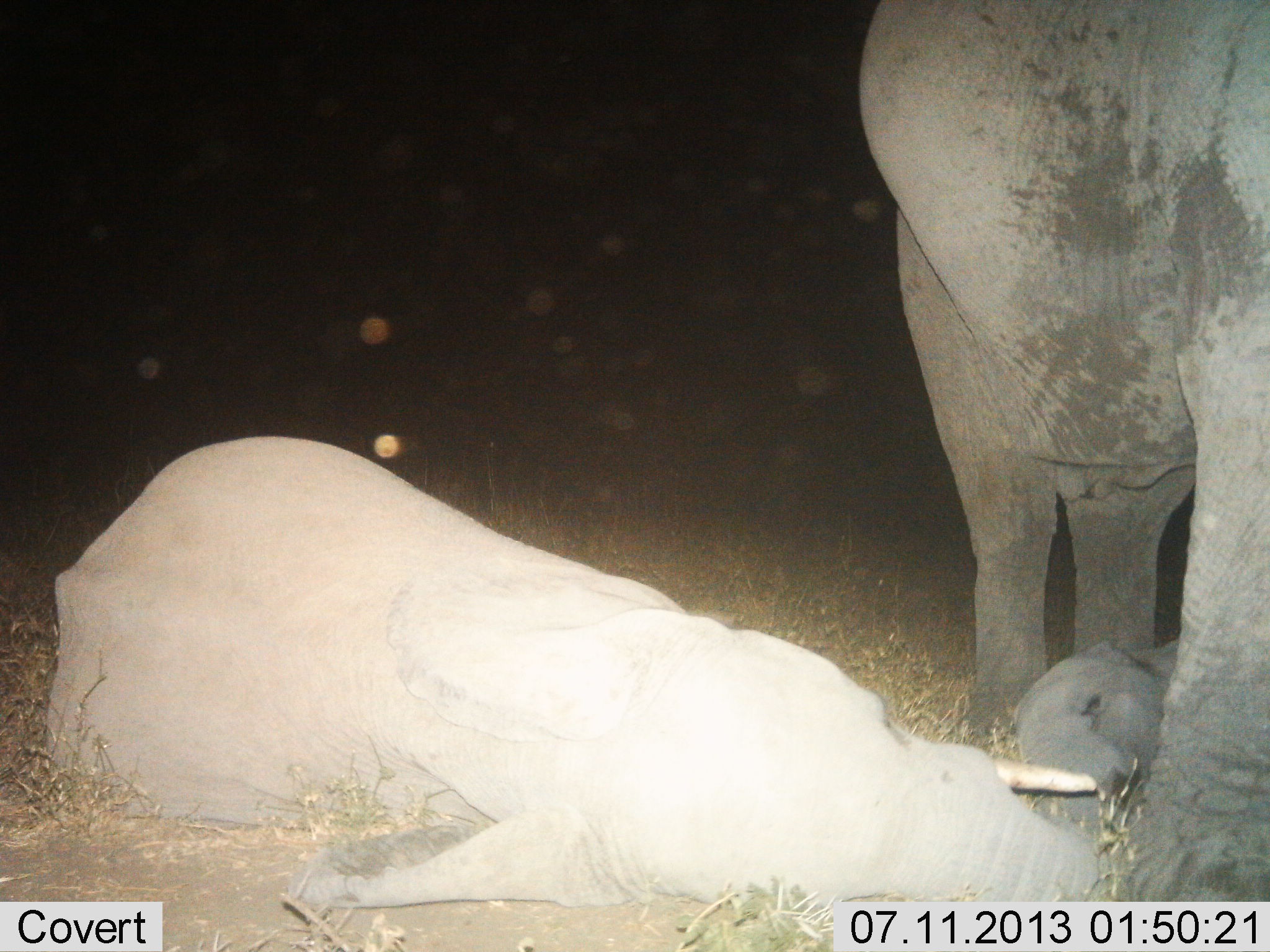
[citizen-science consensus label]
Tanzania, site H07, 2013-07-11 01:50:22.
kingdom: Animalia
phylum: Chordata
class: Mammalia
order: Proboscidea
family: Elephantidae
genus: Loxodonta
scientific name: Loxodonta africana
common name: african bush elephant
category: elephant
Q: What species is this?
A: Elephant (african bush elephant) (Loxodonta africana).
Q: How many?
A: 3.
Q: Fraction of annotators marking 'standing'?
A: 90%.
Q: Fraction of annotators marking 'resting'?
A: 100%.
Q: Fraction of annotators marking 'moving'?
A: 0%.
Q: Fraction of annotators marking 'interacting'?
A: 0%.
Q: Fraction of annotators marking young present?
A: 70%.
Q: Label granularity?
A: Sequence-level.